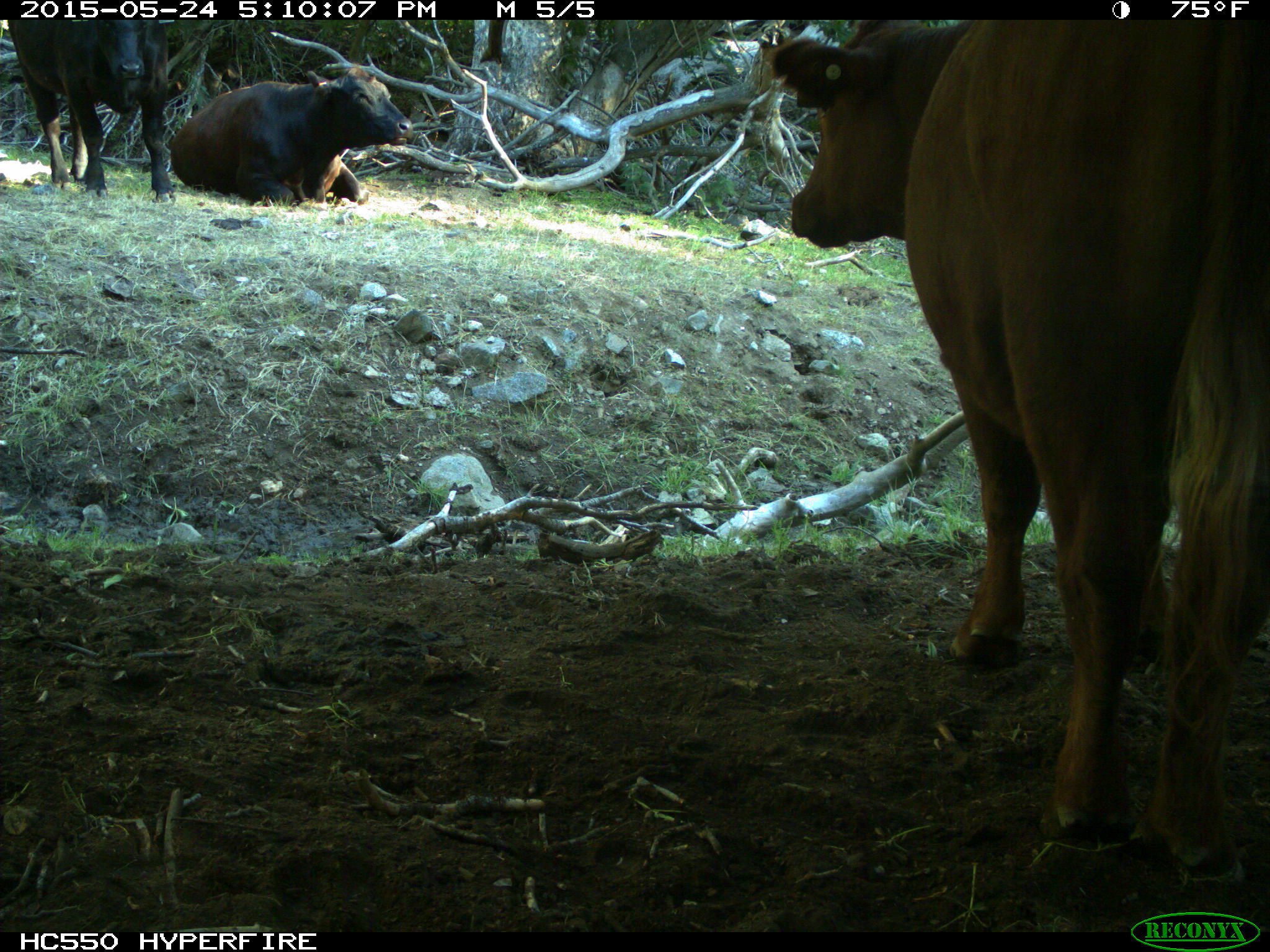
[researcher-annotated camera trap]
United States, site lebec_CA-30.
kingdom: Animalia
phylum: Chordata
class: Mammalia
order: Artiodactyla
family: Bovidae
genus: Bos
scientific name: Bos taurus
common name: domestic cow